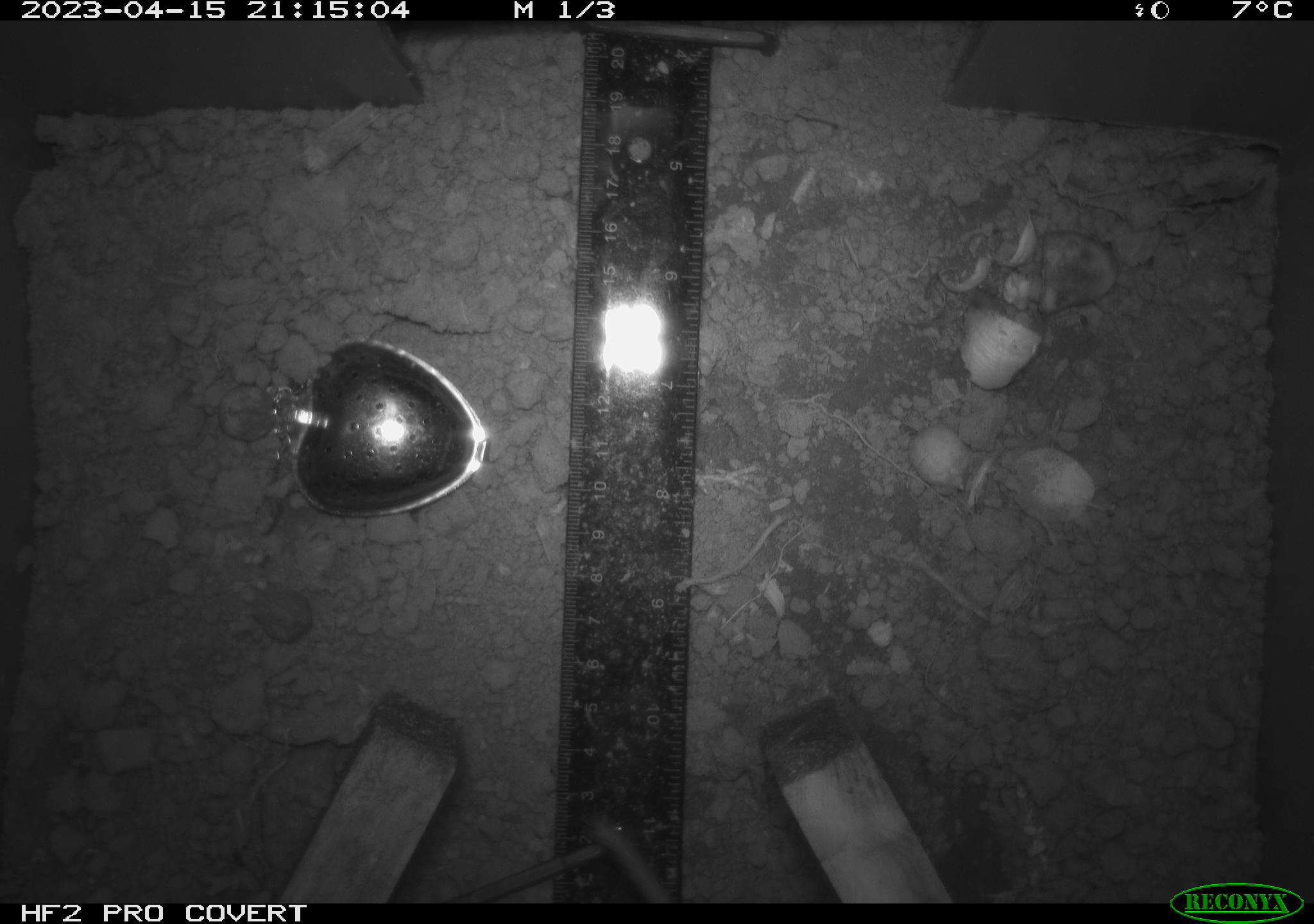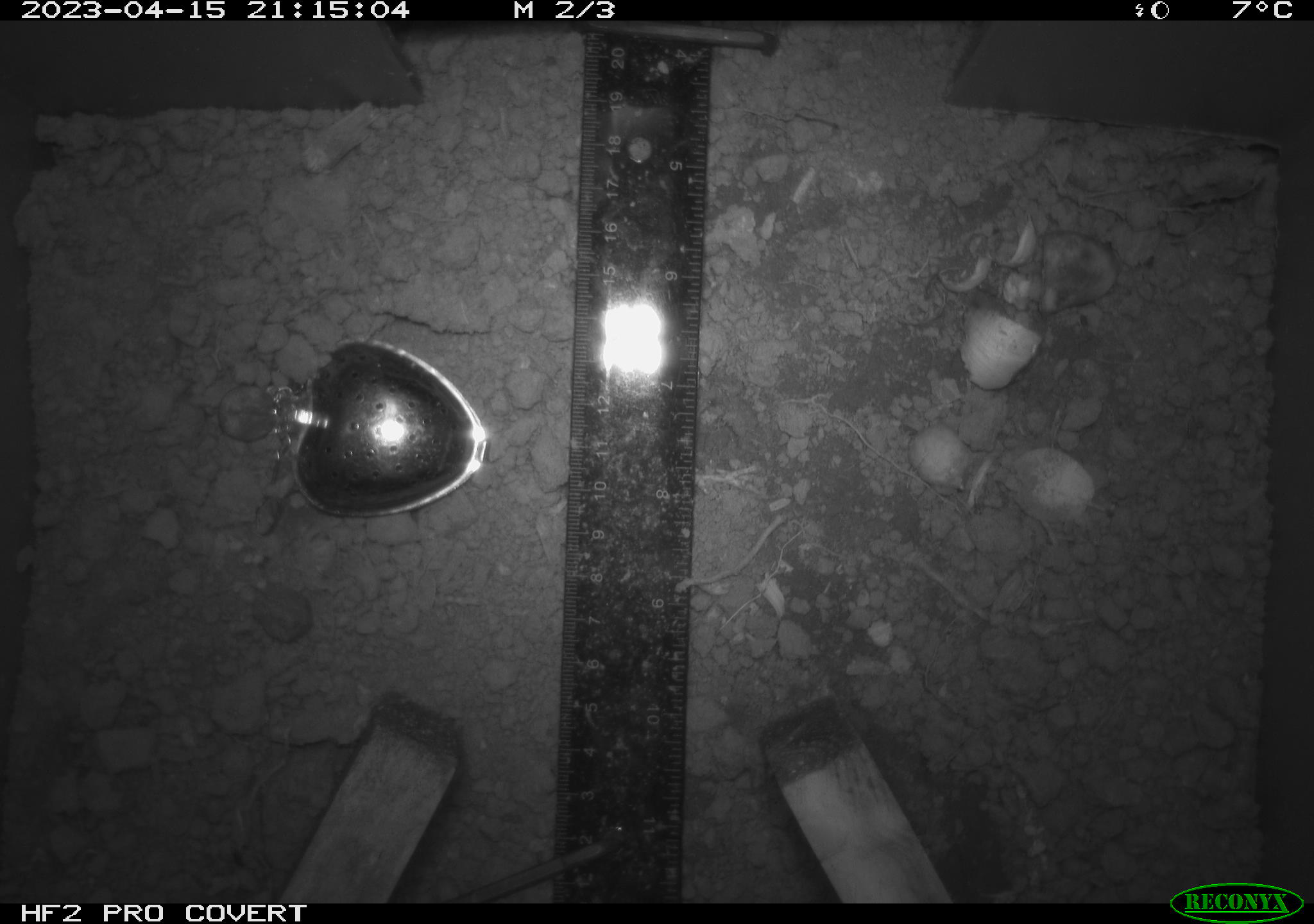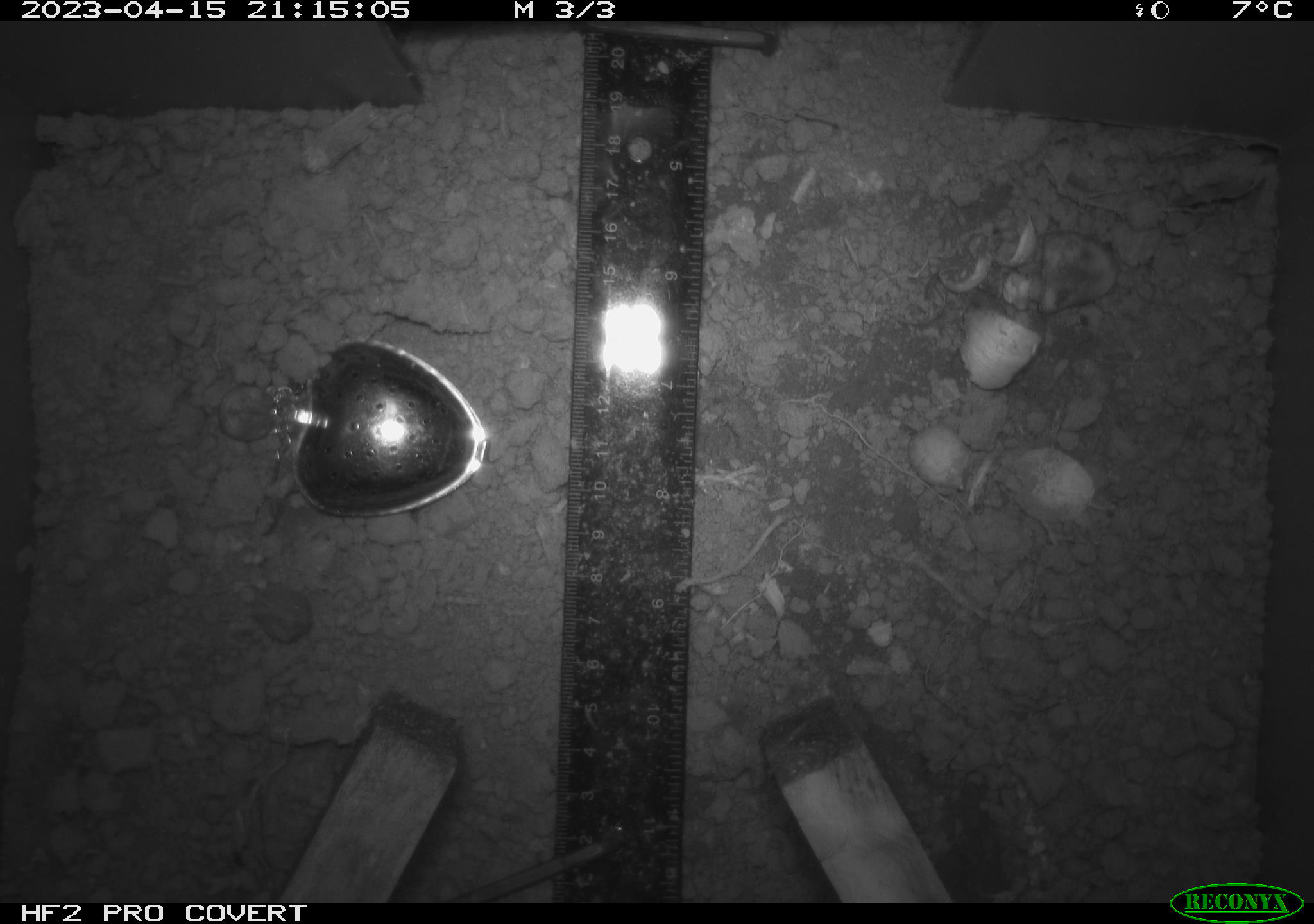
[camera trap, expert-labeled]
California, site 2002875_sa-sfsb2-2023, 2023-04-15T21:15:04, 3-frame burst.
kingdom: Animalia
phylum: Chordata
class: Mammalia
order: Rodentia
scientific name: Rodentia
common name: mouse species